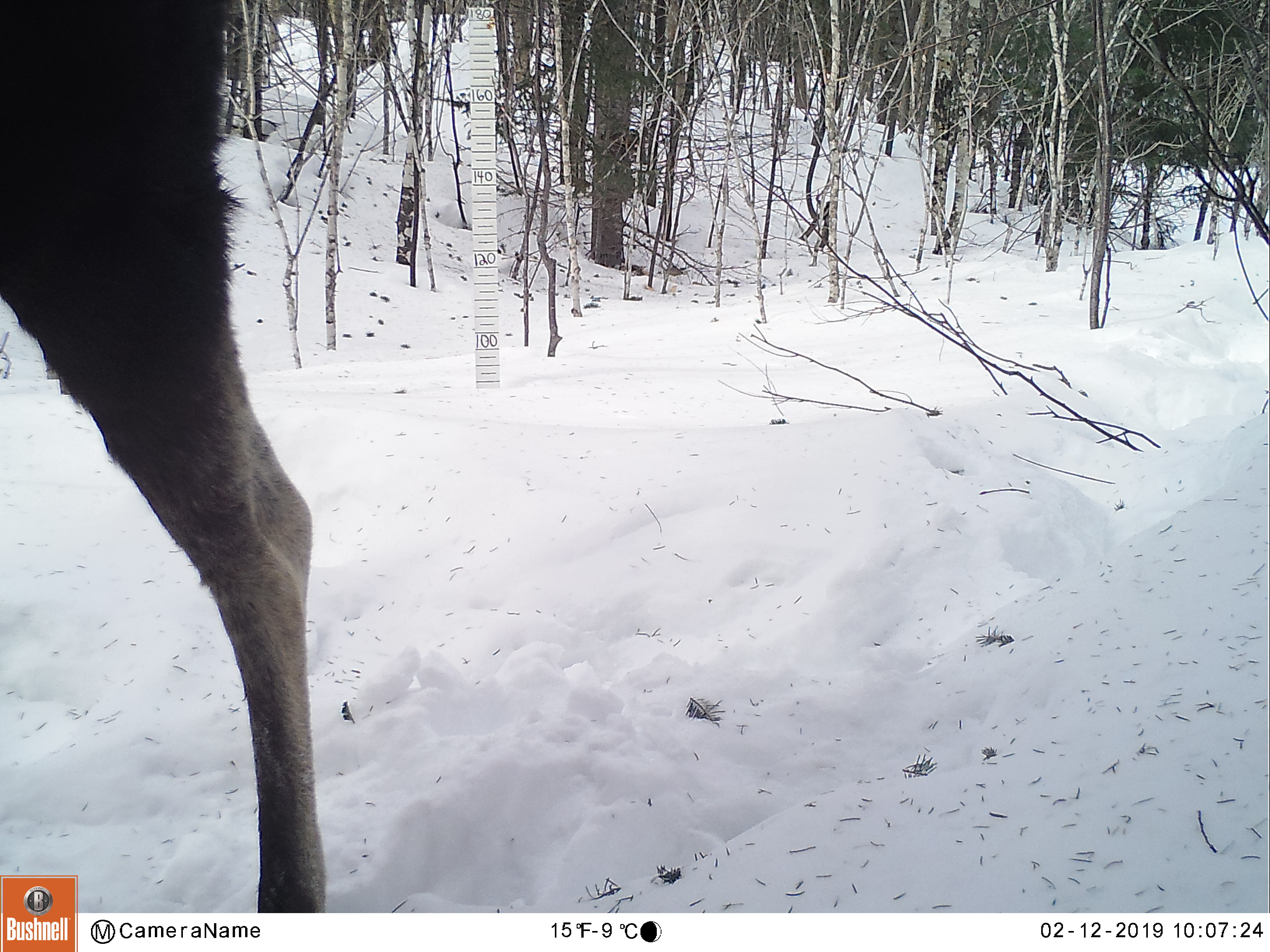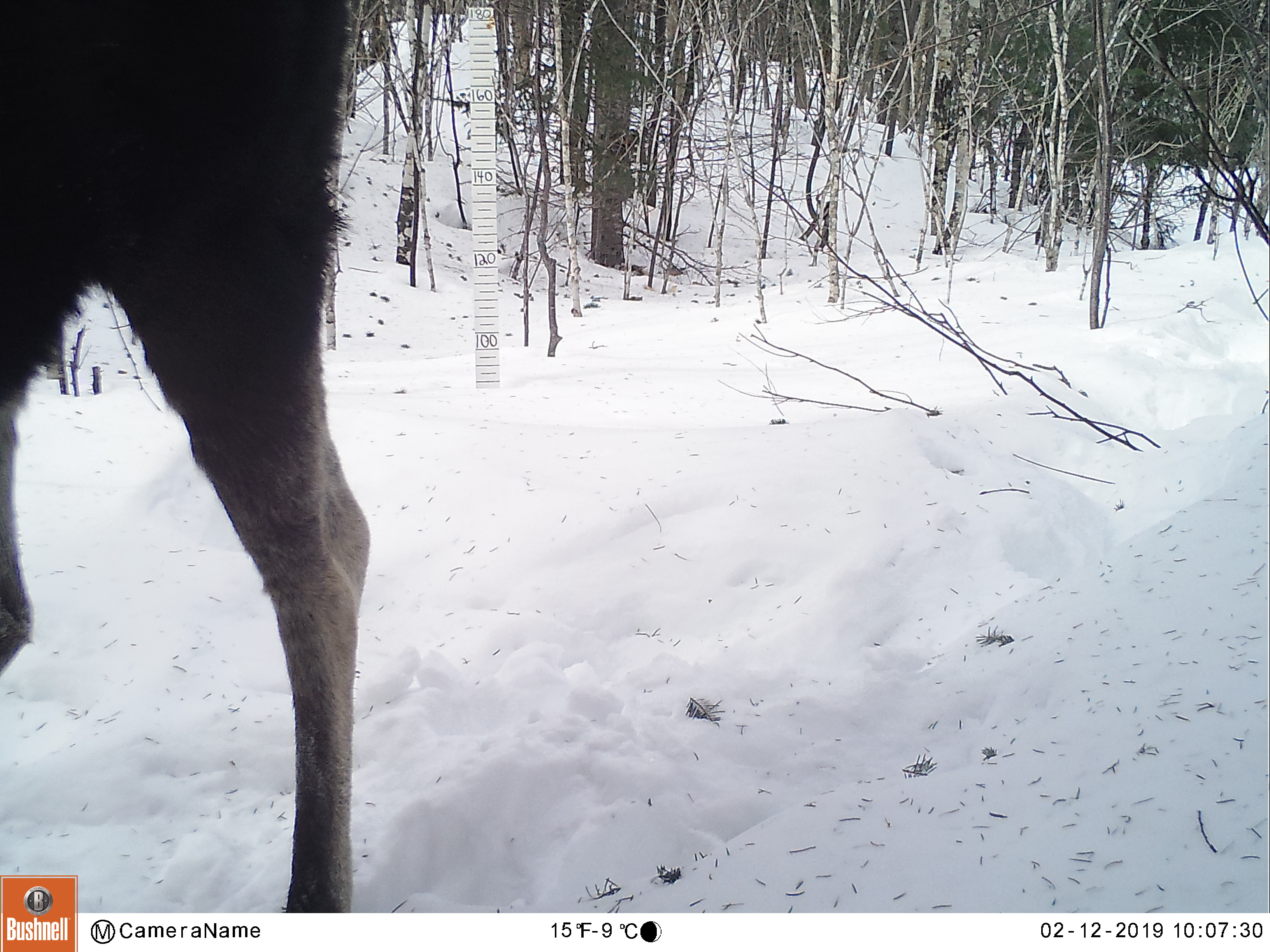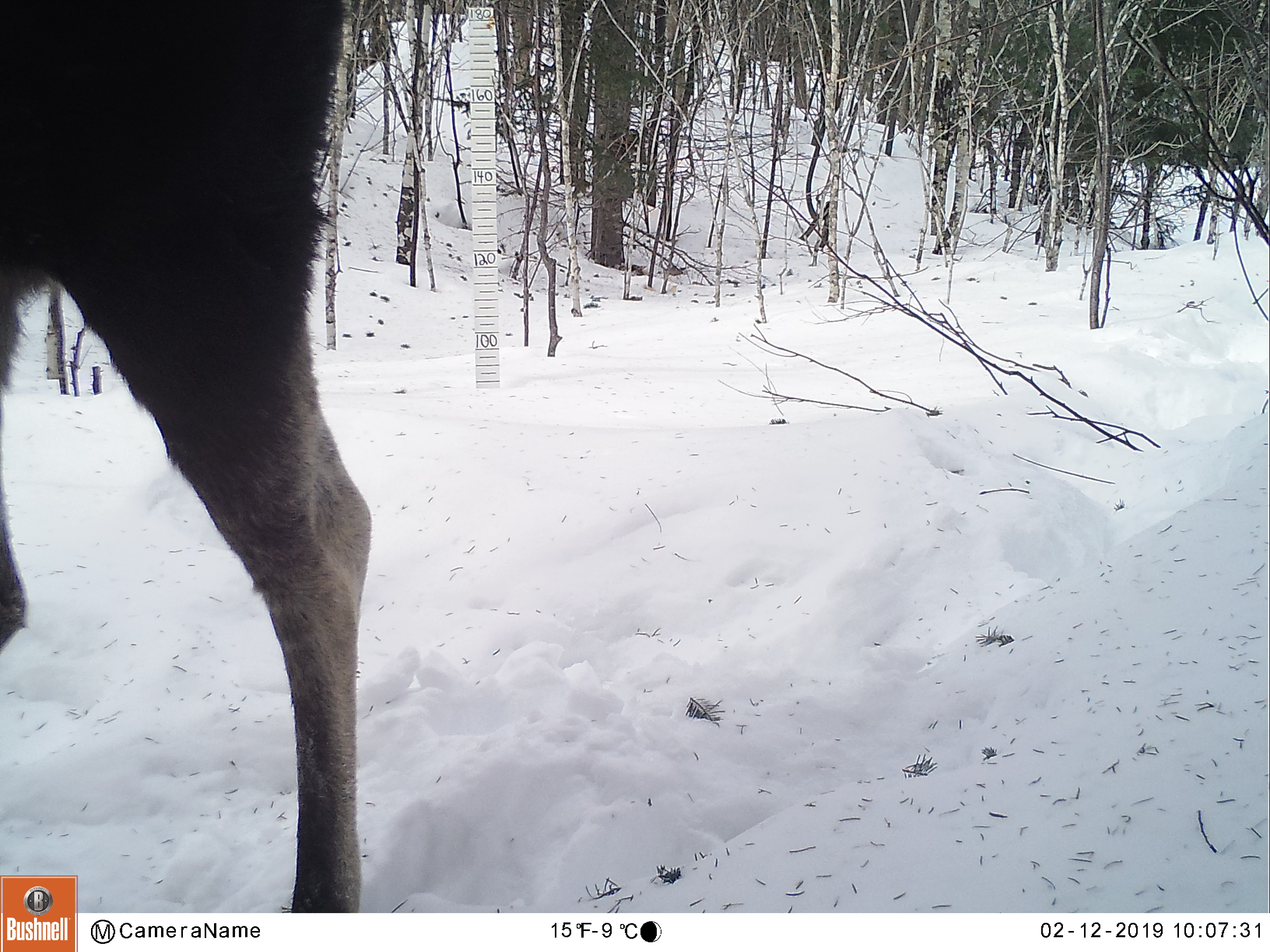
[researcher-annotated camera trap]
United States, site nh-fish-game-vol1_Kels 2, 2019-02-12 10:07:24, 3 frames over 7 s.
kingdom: Animalia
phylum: Chordata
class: Mammalia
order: Artiodactyla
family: Cervidae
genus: Alces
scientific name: Alces alces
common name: moose